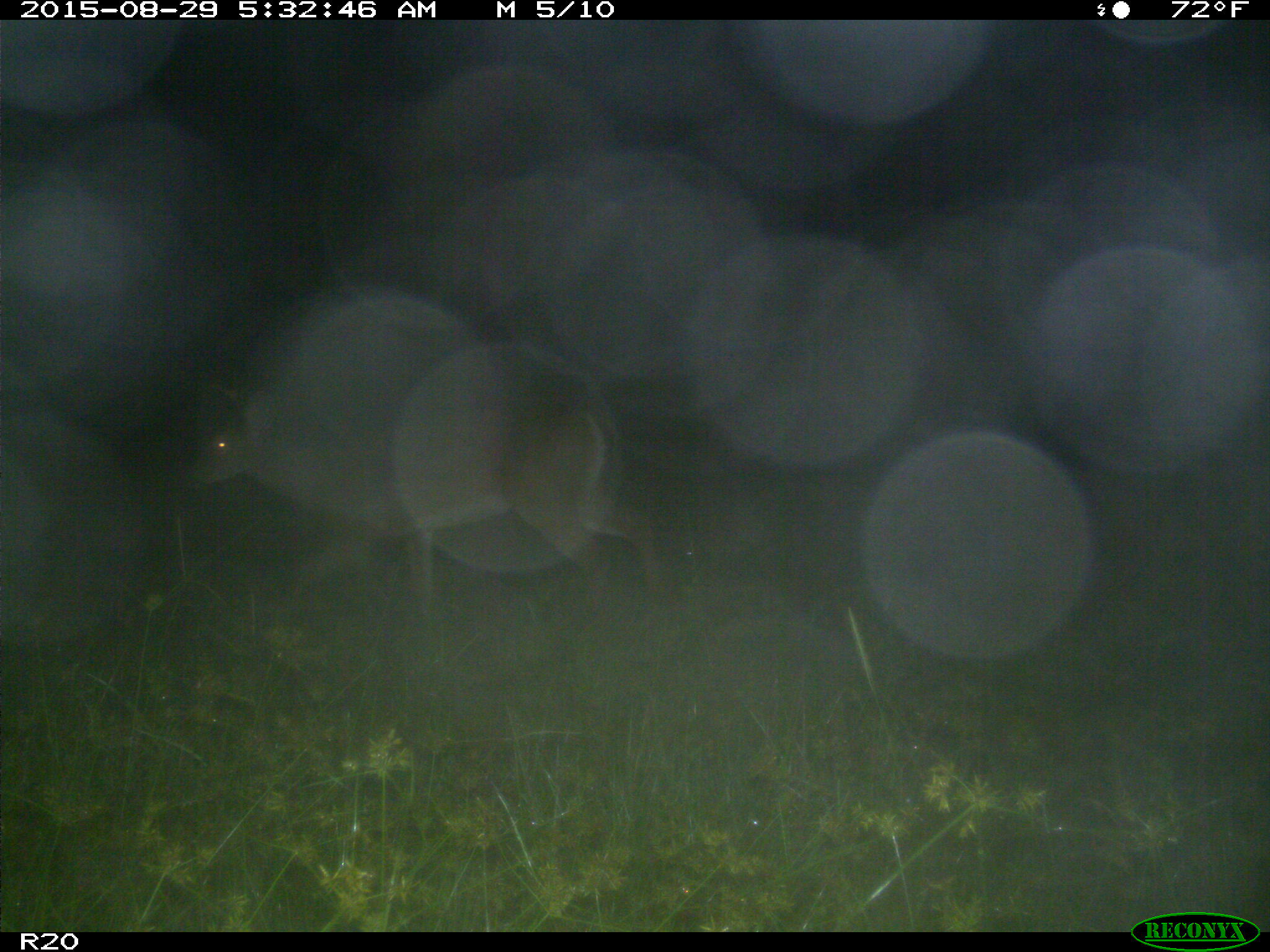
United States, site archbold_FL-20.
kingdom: Animalia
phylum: Chordata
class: Mammalia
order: Artiodactyla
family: Cervidae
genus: Odocoileus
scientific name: Odocoileus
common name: deer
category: unidentified deer